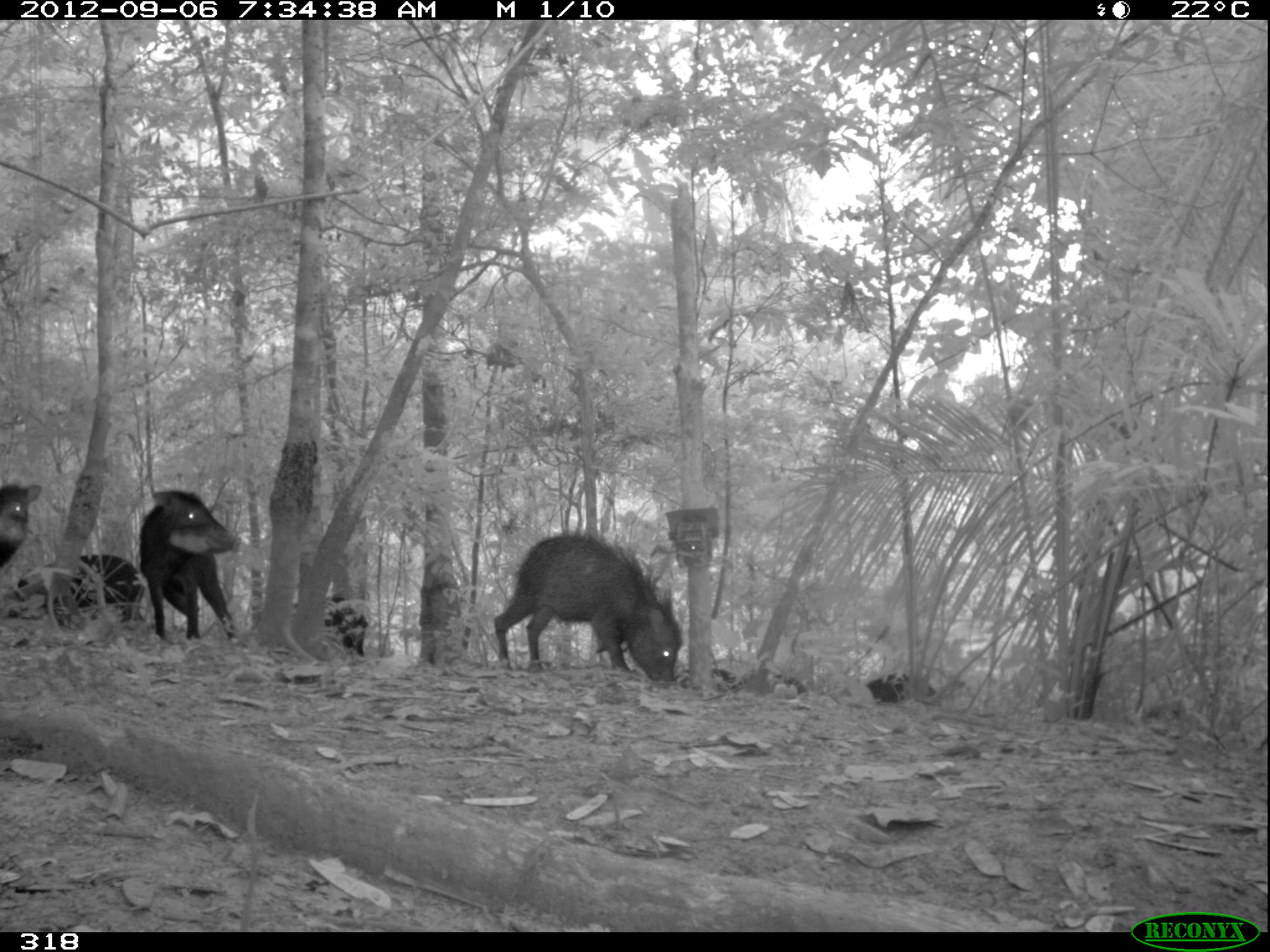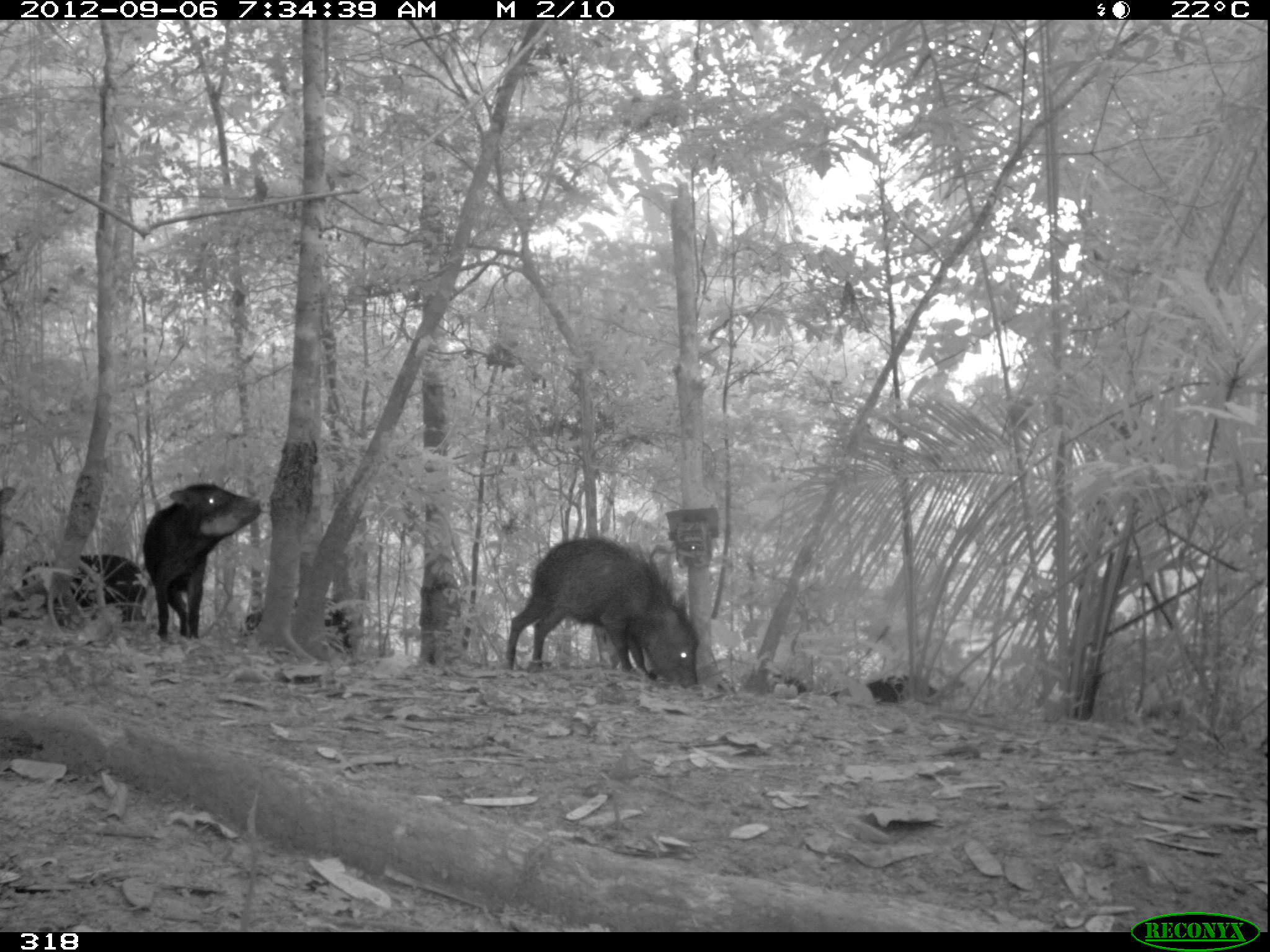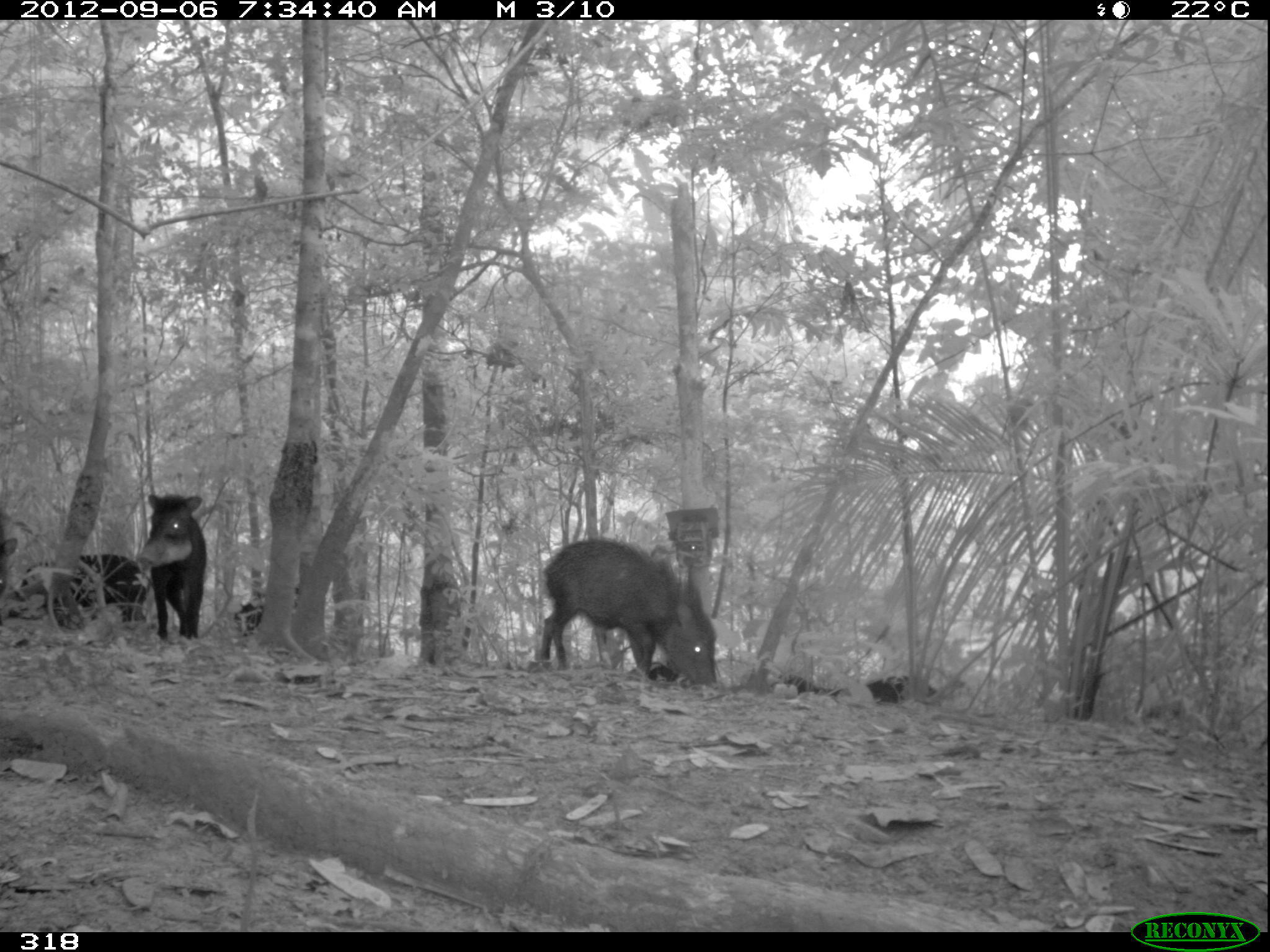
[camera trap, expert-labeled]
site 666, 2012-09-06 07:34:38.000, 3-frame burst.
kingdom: Animalia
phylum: Chordata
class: Mammalia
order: Artiodactyla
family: Tayassuidae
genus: Tayassu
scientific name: Tayassu pecari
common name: white-lipped peccary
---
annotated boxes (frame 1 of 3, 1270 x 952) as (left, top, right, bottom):
tayassu pecari: (492, 532, 682, 688); (137, 488, 244, 645); (7, 553, 145, 624); (291, 592, 368, 658); (0, 481, 44, 564); (862, 673, 938, 701)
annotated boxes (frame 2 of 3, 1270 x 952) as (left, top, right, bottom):
tayassu pecari: (502, 534, 700, 692); (141, 482, 263, 643); (1, 553, 145, 631); (238, 594, 355, 651); (829, 671, 940, 703); (740, 666, 813, 696); (0, 482, 20, 554)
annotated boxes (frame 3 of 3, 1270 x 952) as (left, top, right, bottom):
tayassu pecari: (528, 537, 722, 692); (137, 492, 204, 640); (18, 557, 147, 628); (233, 585, 299, 637); (0, 513, 27, 626); (860, 675, 943, 702); (770, 673, 854, 698); (629, 660, 679, 683)